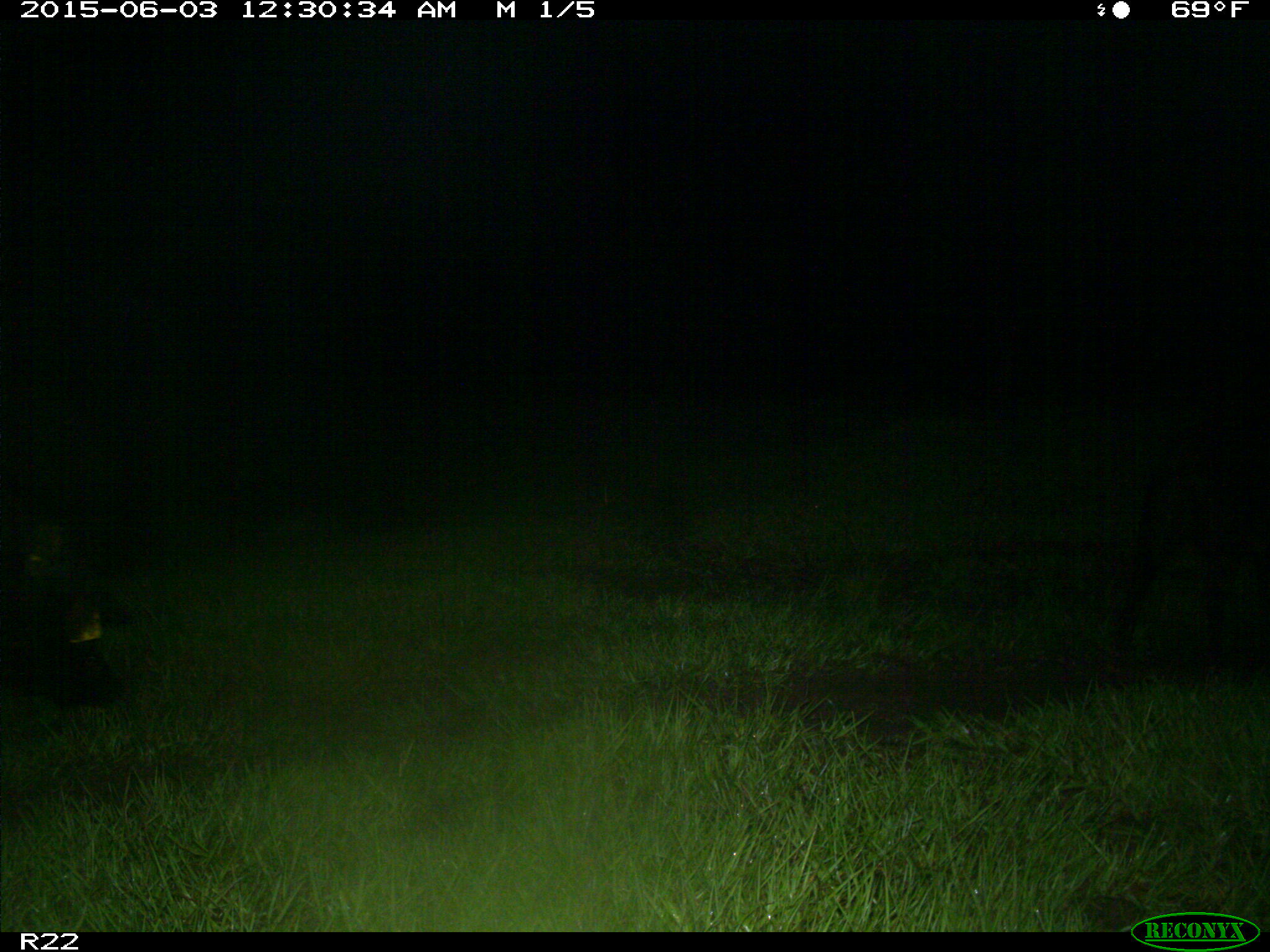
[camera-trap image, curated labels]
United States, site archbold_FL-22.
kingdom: Animalia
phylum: Chordata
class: Mammalia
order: Artiodactyla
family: Bovidae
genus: Bos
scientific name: Bos taurus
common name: domestic cow